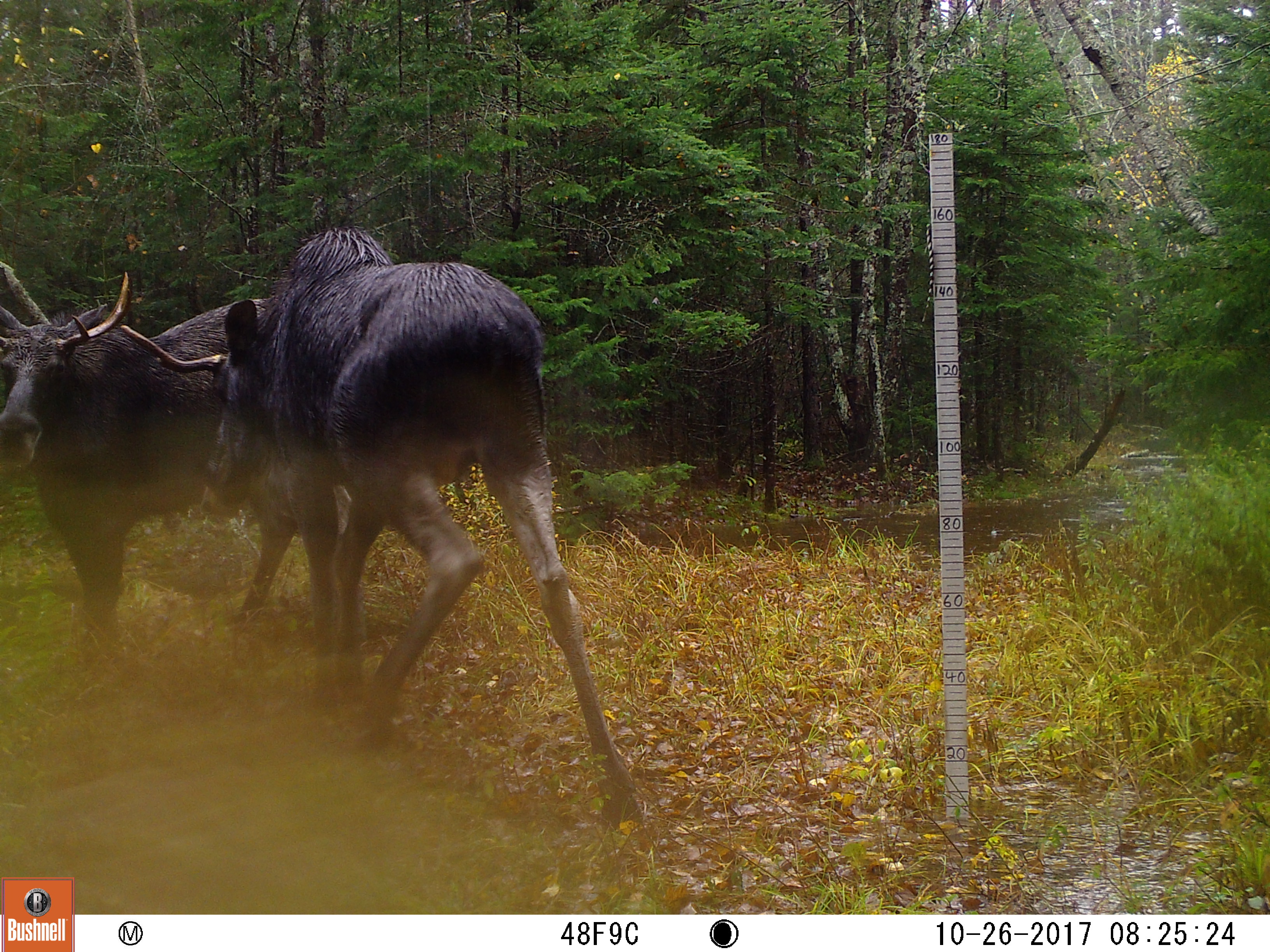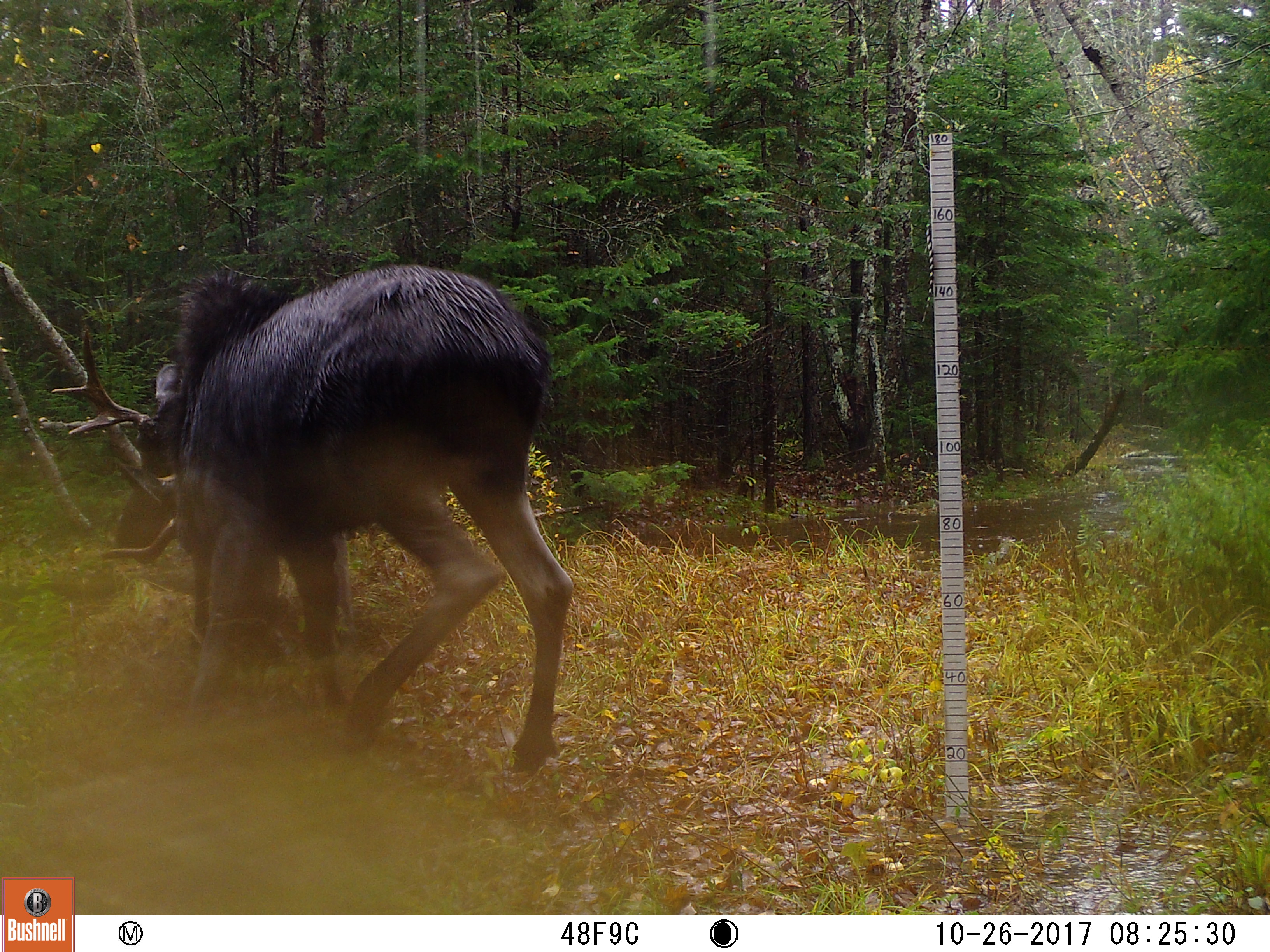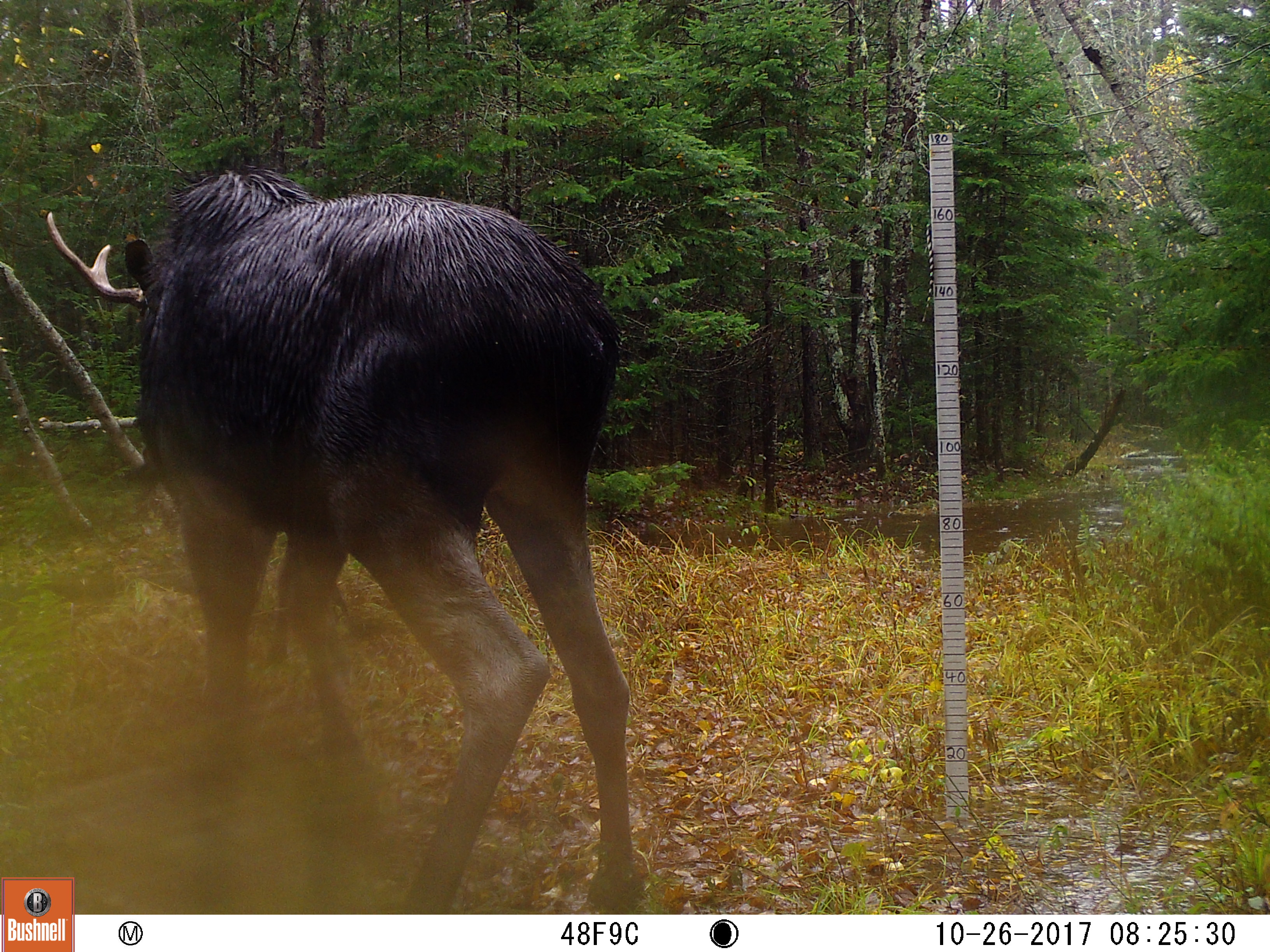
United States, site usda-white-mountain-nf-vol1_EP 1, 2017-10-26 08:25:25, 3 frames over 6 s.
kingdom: Animalia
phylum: Chordata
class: Mammalia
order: Artiodactyla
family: Cervidae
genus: Alces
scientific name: Alces alces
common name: moose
Moose (Alces alces).